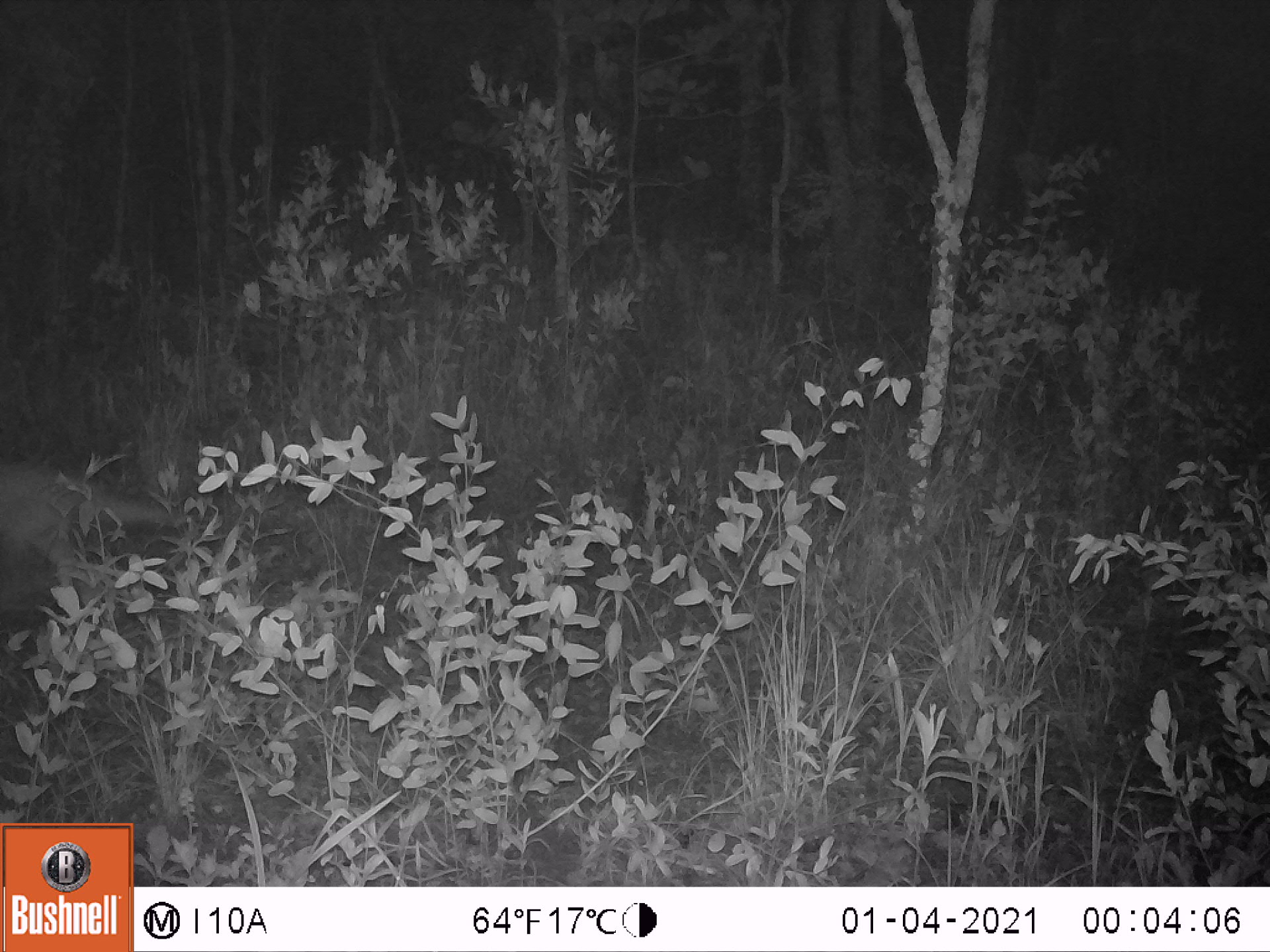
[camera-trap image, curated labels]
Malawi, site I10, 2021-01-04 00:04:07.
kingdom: Animalia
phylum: Chordata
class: Mammalia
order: Artiodactyla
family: Bovidae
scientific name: Antilopinae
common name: small antelope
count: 1